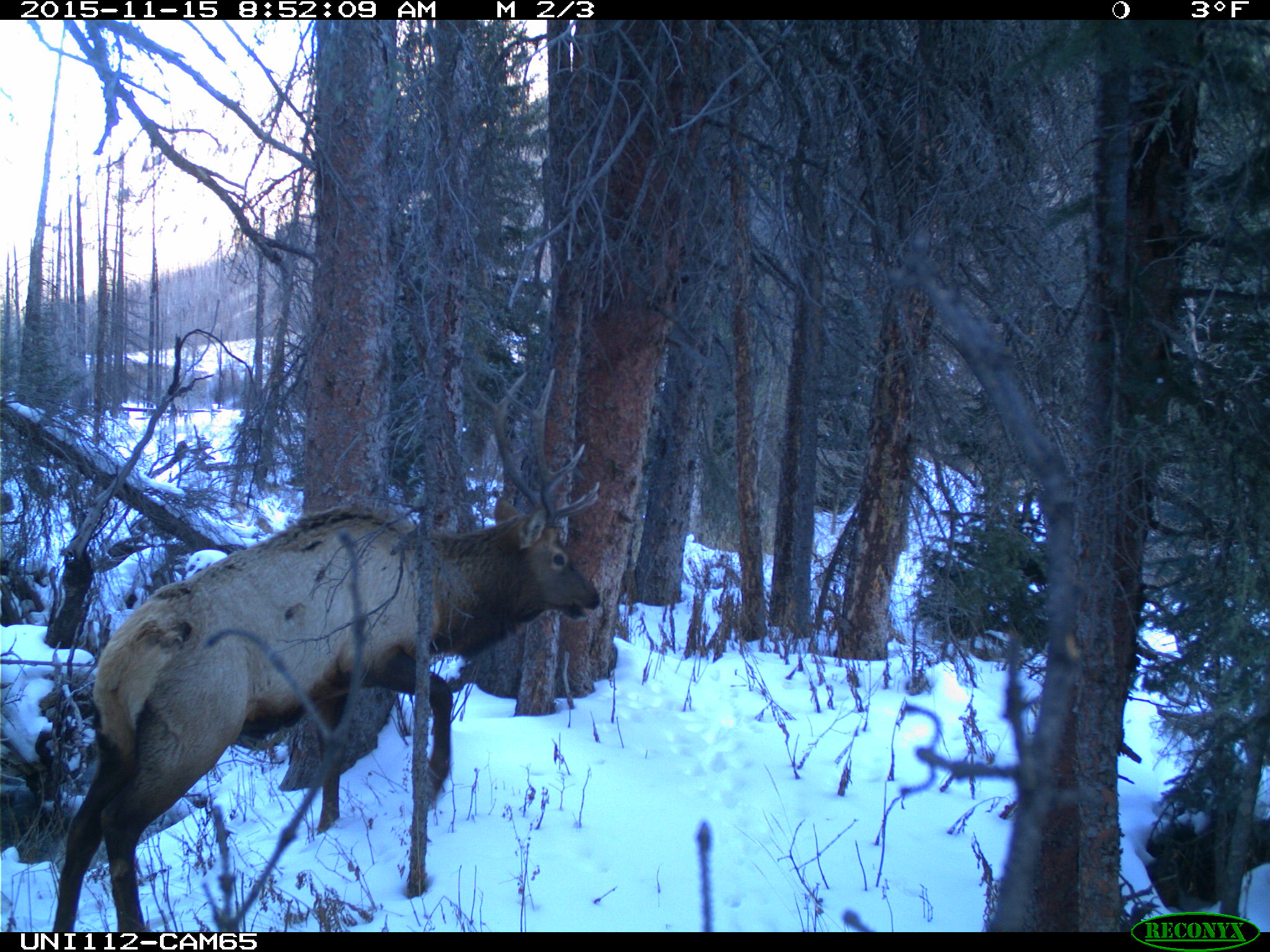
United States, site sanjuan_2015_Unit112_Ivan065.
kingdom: Animalia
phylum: Chordata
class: Mammalia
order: Artiodactyla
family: Cervidae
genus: Cervus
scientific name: Cervus elaphus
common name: red deer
Cervus elaphus (red deer).